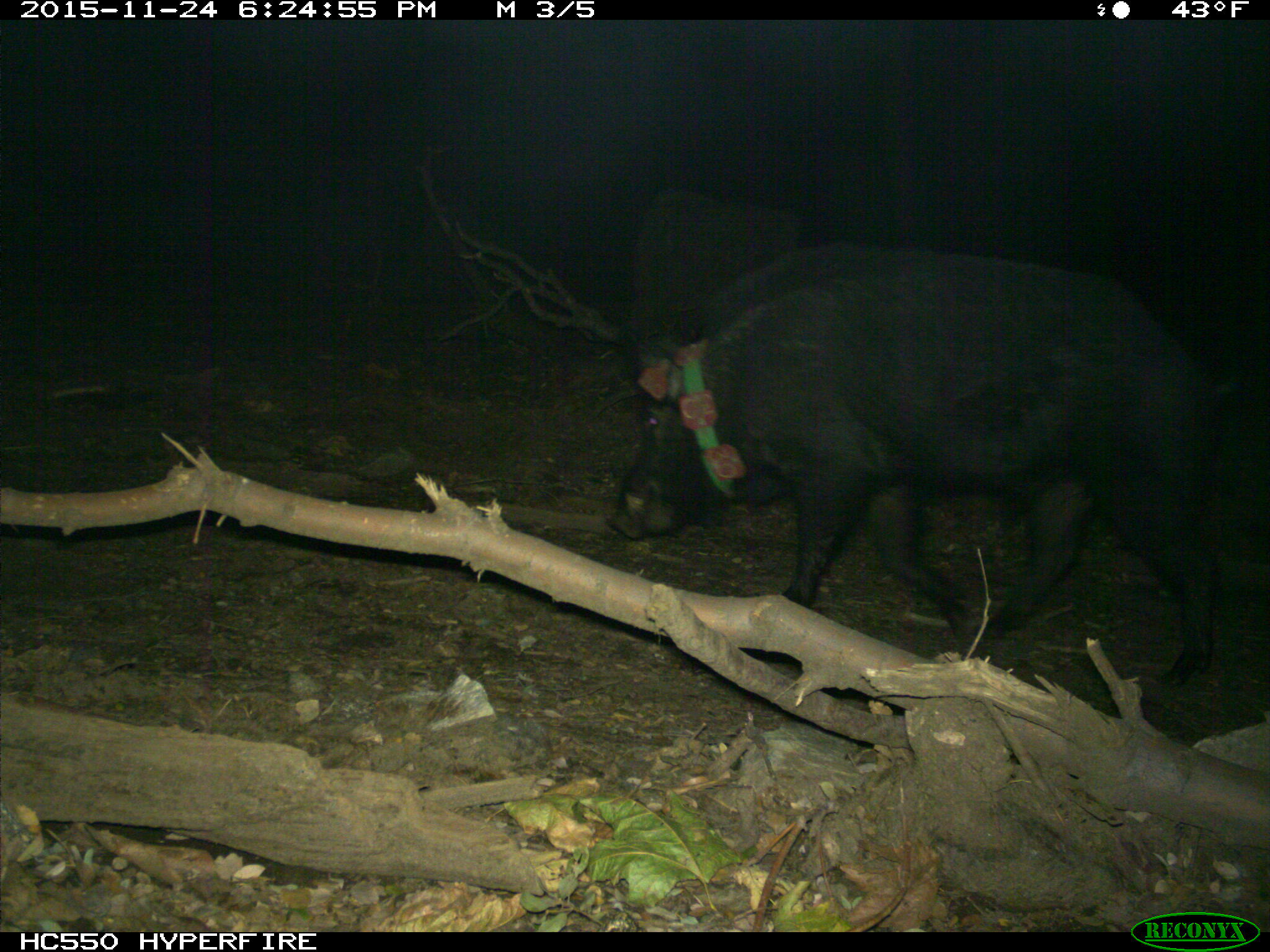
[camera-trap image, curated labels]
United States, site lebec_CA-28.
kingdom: Animalia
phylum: Chordata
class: Mammalia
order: Artiodactyla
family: Suidae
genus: Sus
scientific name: Sus scrofa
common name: wild boar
Sus scrofa (wild boar).